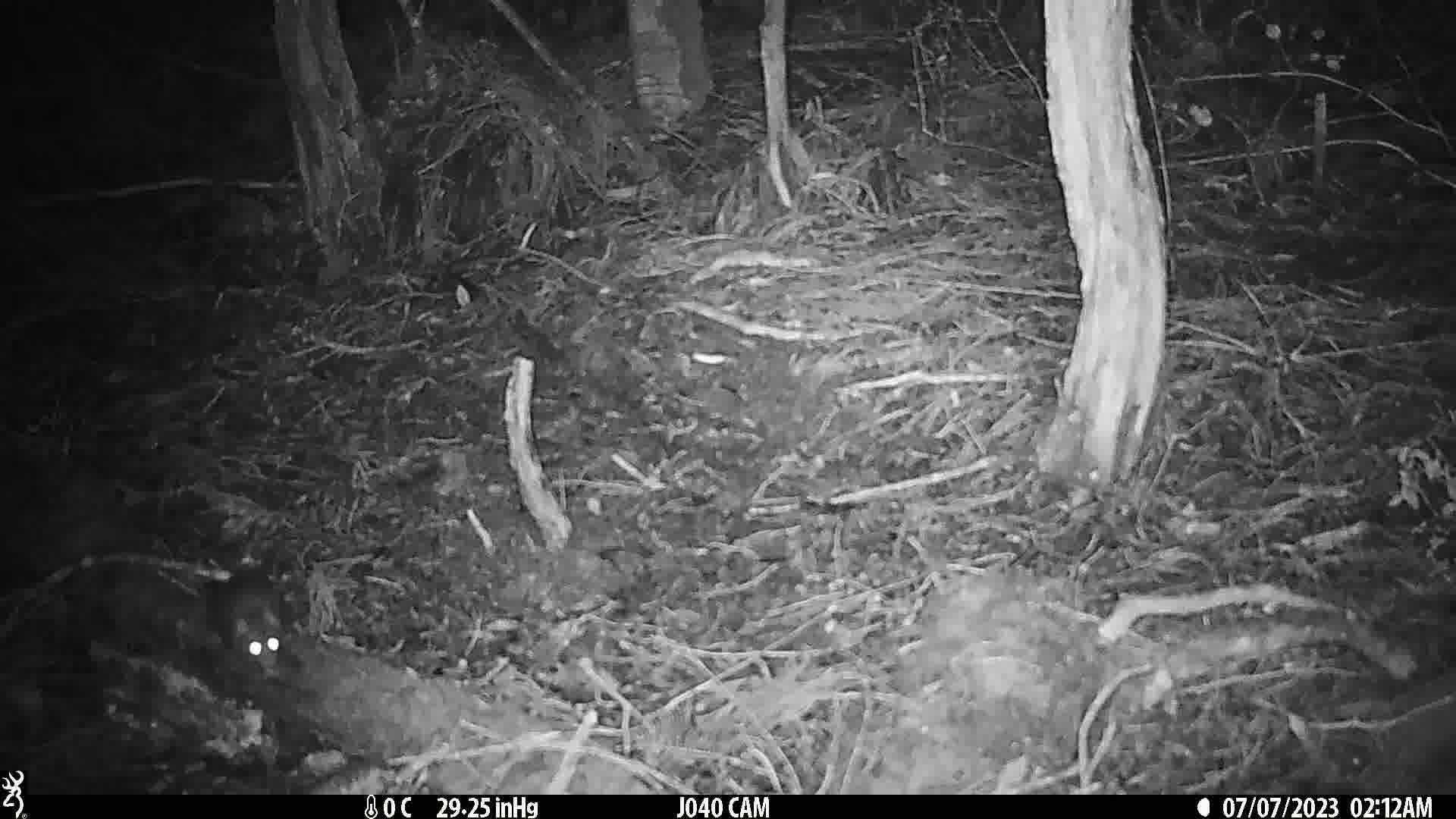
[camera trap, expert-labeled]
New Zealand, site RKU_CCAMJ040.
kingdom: Animalia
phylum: Chordata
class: Mammalia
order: Rodentia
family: Muridae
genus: Rattus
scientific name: Rattus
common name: rat